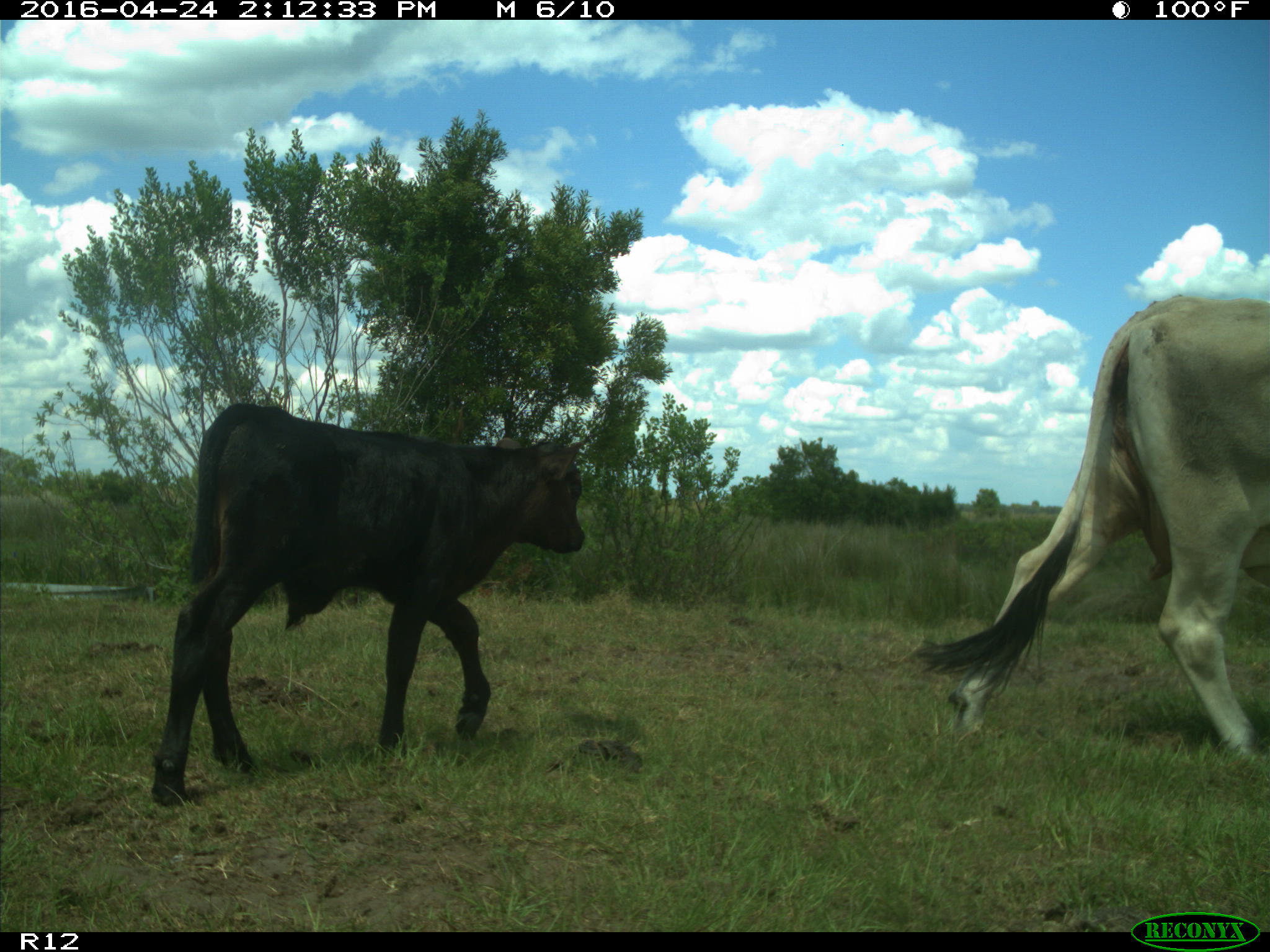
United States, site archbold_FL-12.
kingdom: Animalia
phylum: Chordata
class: Mammalia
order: Artiodactyla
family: Bovidae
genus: Bos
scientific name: Bos taurus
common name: domestic cow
Bos taurus (domestic cow).